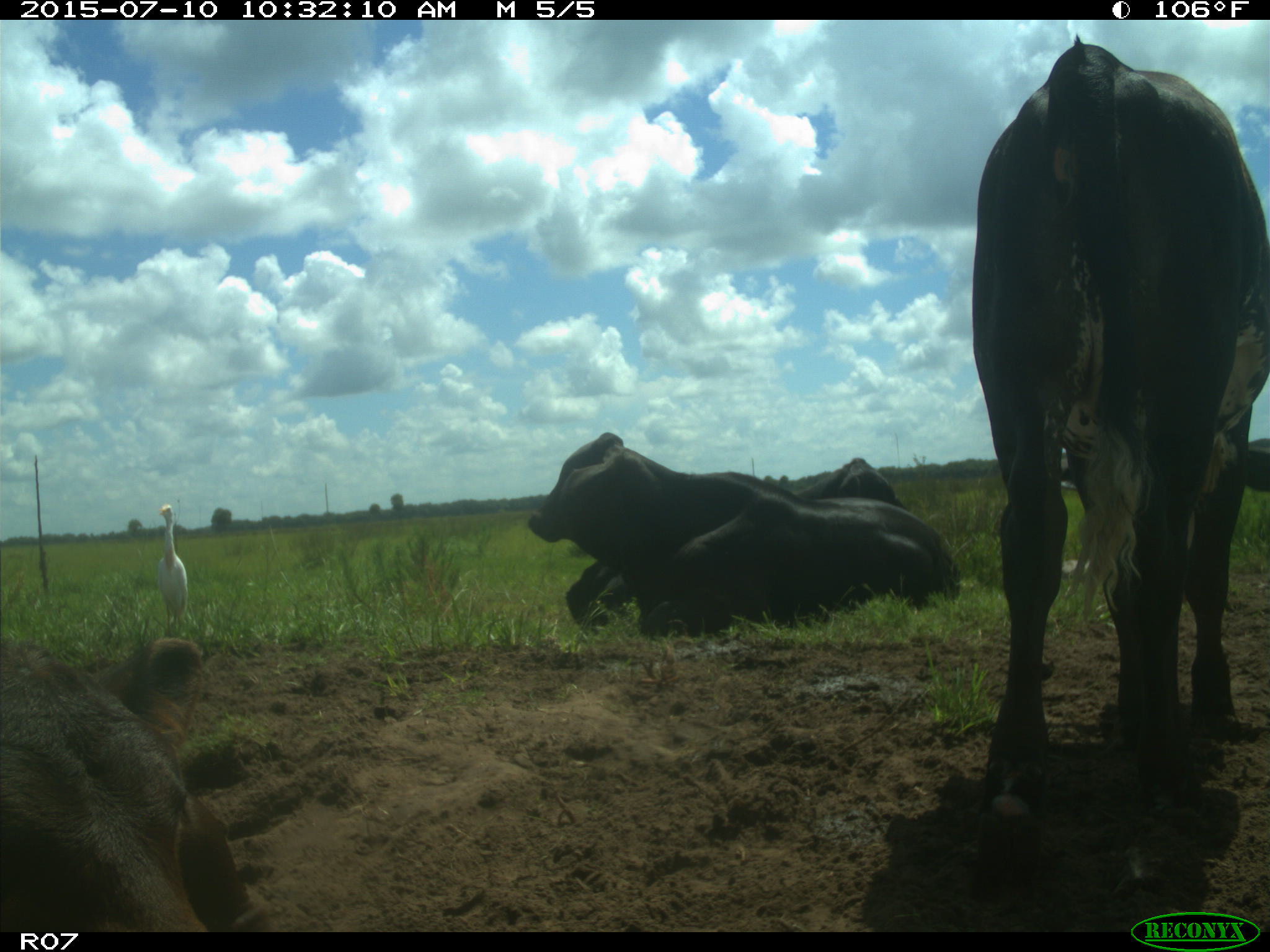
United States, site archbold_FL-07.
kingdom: Animalia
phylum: Chordata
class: Mammalia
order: Artiodactyla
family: Bovidae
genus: Bos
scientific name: Bos taurus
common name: domestic cow